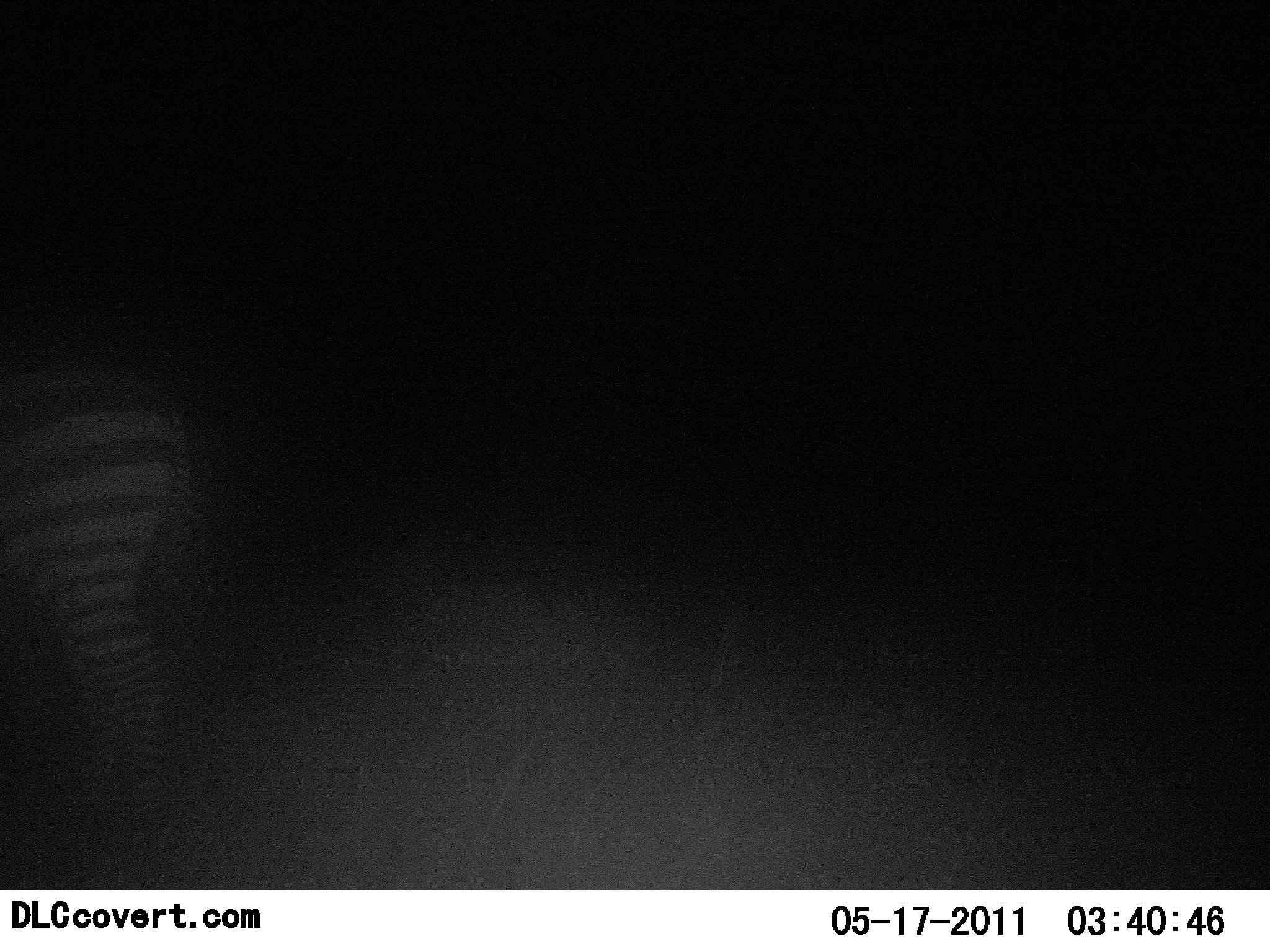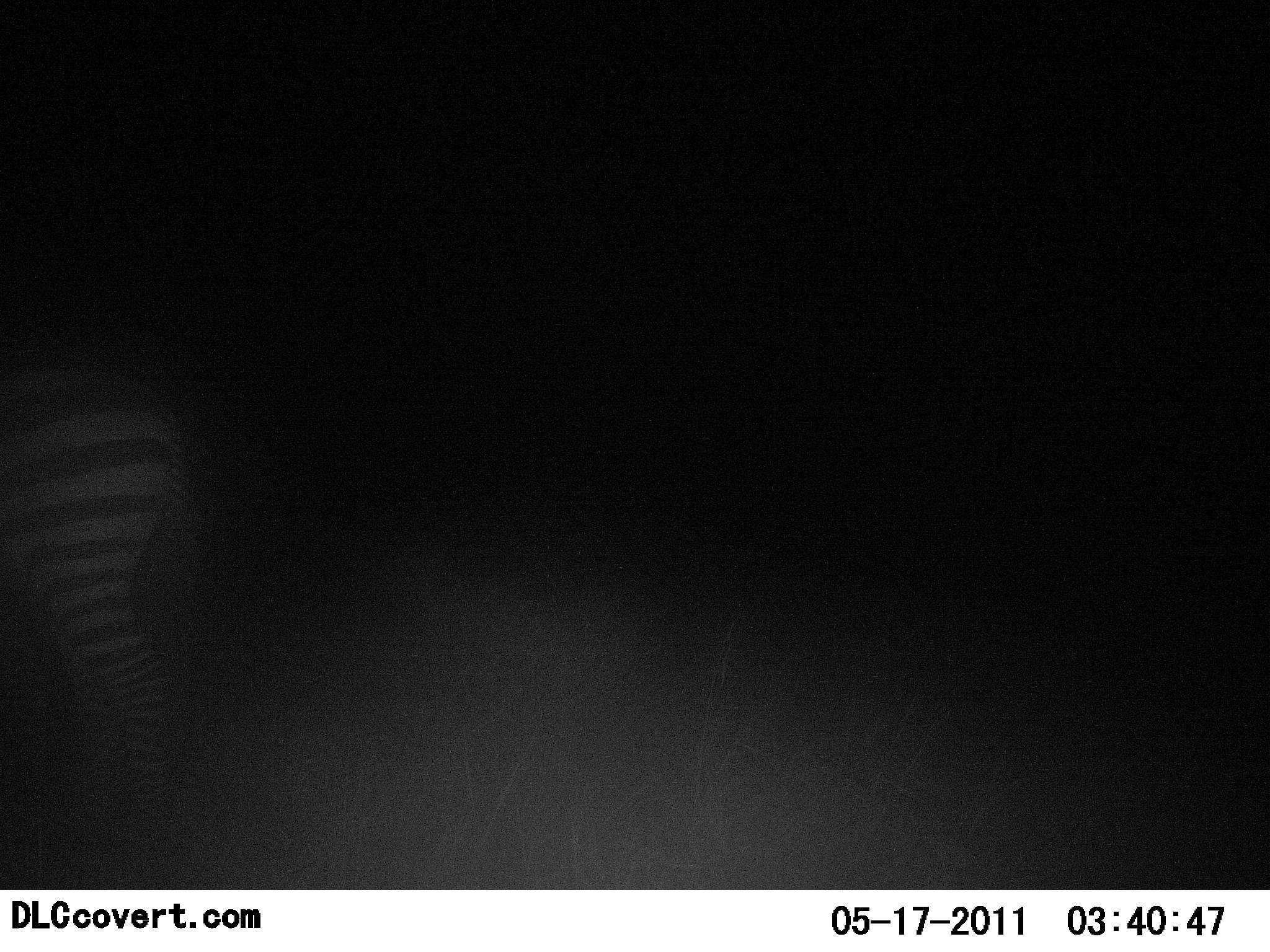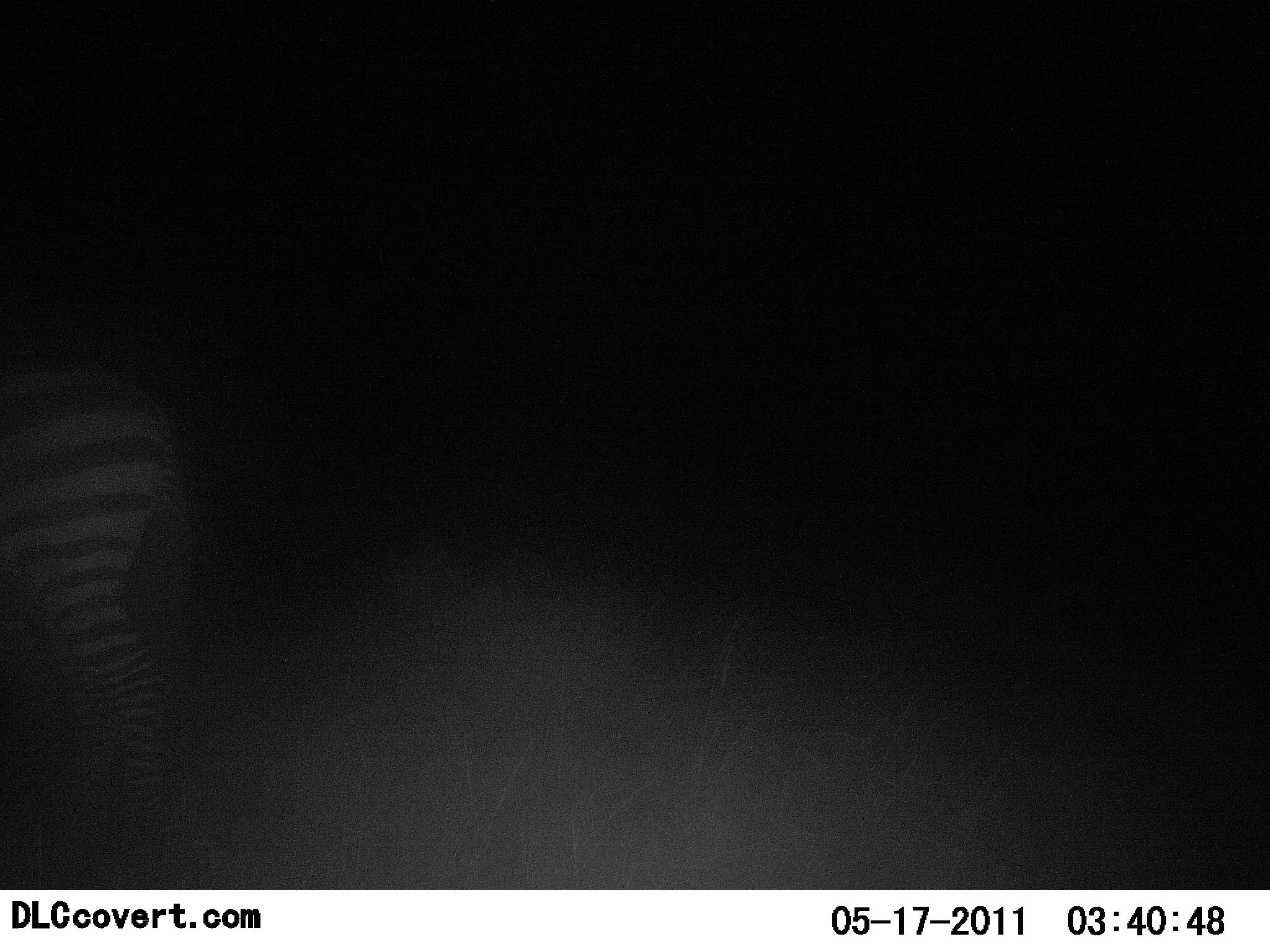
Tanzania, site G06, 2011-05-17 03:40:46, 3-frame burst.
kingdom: Animalia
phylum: Chordata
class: Mammalia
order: Perissodactyla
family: Equidae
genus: Equus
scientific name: Equus quagga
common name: plains zebra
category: zebra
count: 1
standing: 80%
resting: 0%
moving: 30%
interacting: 0%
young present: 0%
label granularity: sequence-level